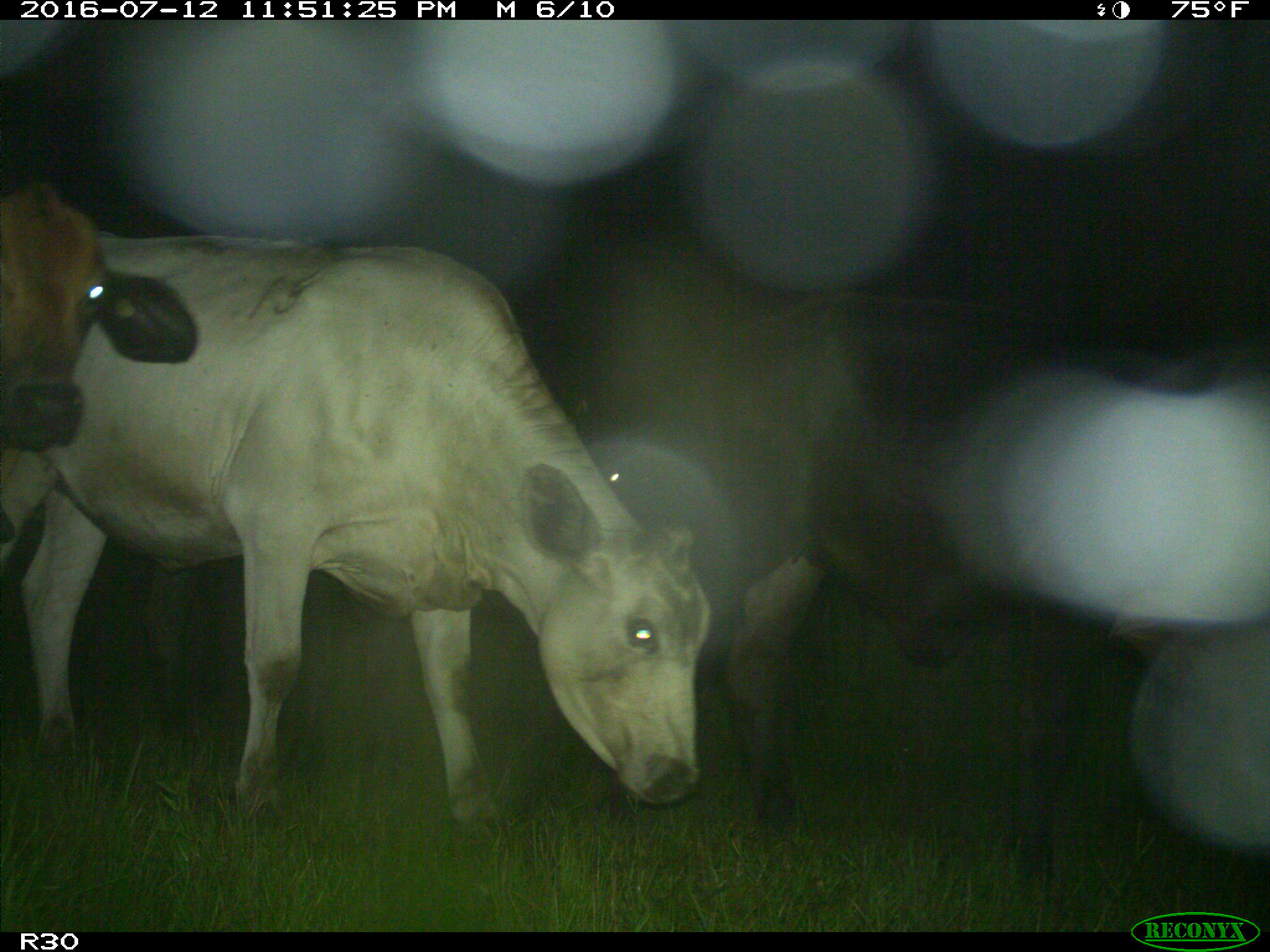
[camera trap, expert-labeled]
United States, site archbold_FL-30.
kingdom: Animalia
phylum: Chordata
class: Mammalia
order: Artiodactyla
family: Bovidae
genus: Bos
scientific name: Bos taurus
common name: domestic cow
Bos taurus (domestic cow).